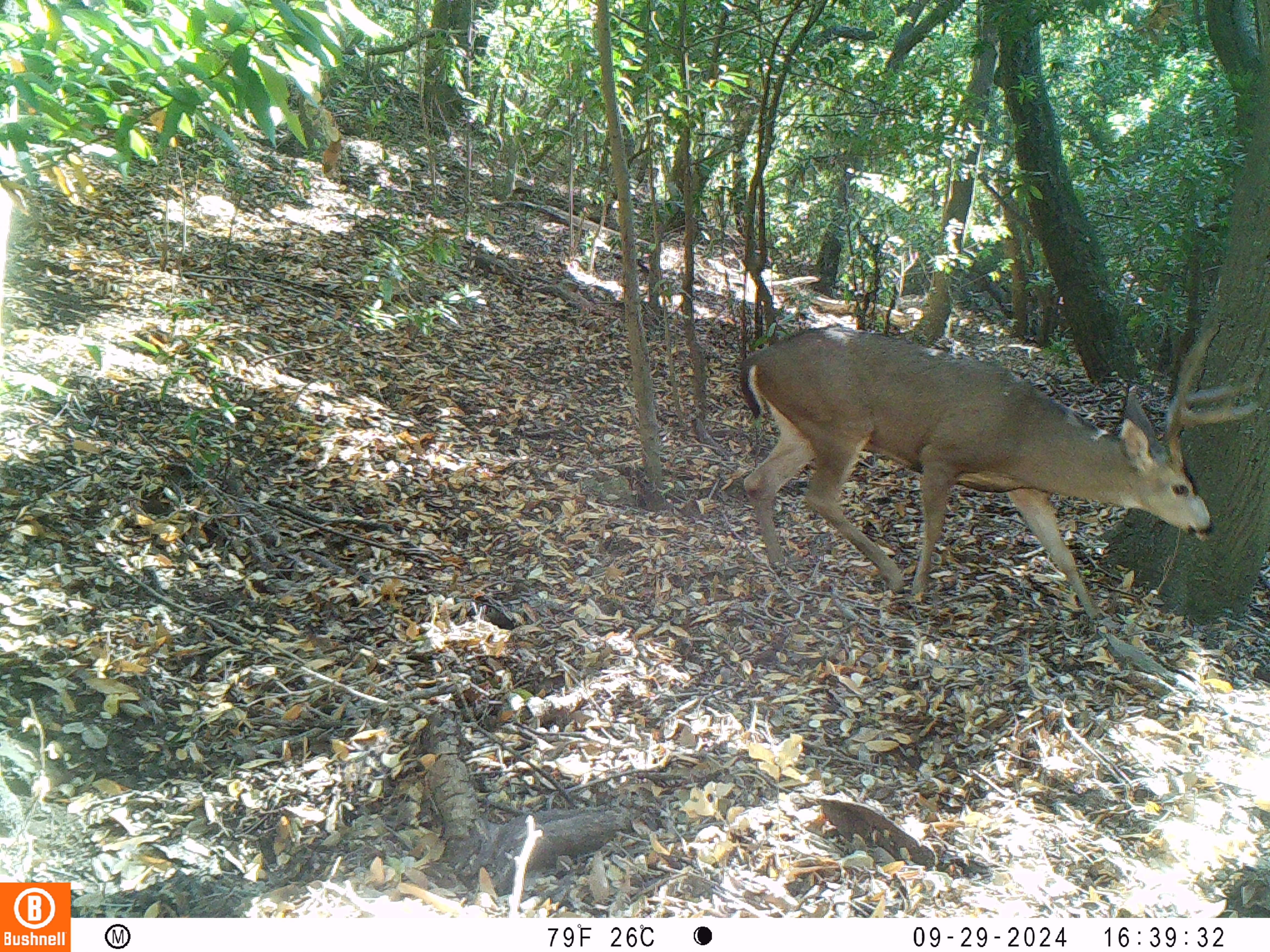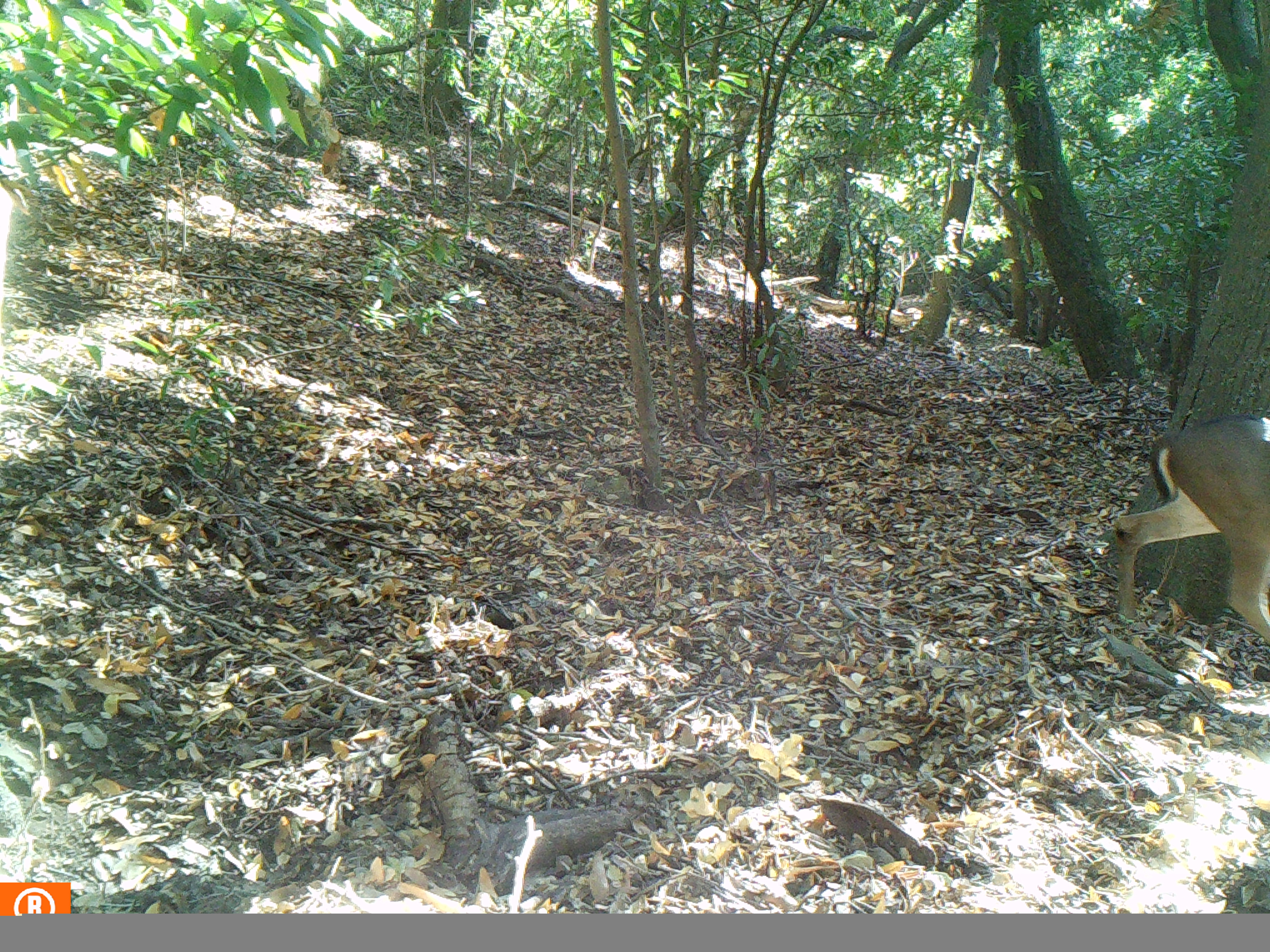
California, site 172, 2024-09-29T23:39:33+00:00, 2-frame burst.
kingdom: Animalia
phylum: Chordata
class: Mammalia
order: Artiodactyla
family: Cervidae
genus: Odocoileus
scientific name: Odocoileus hemionus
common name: mule deer